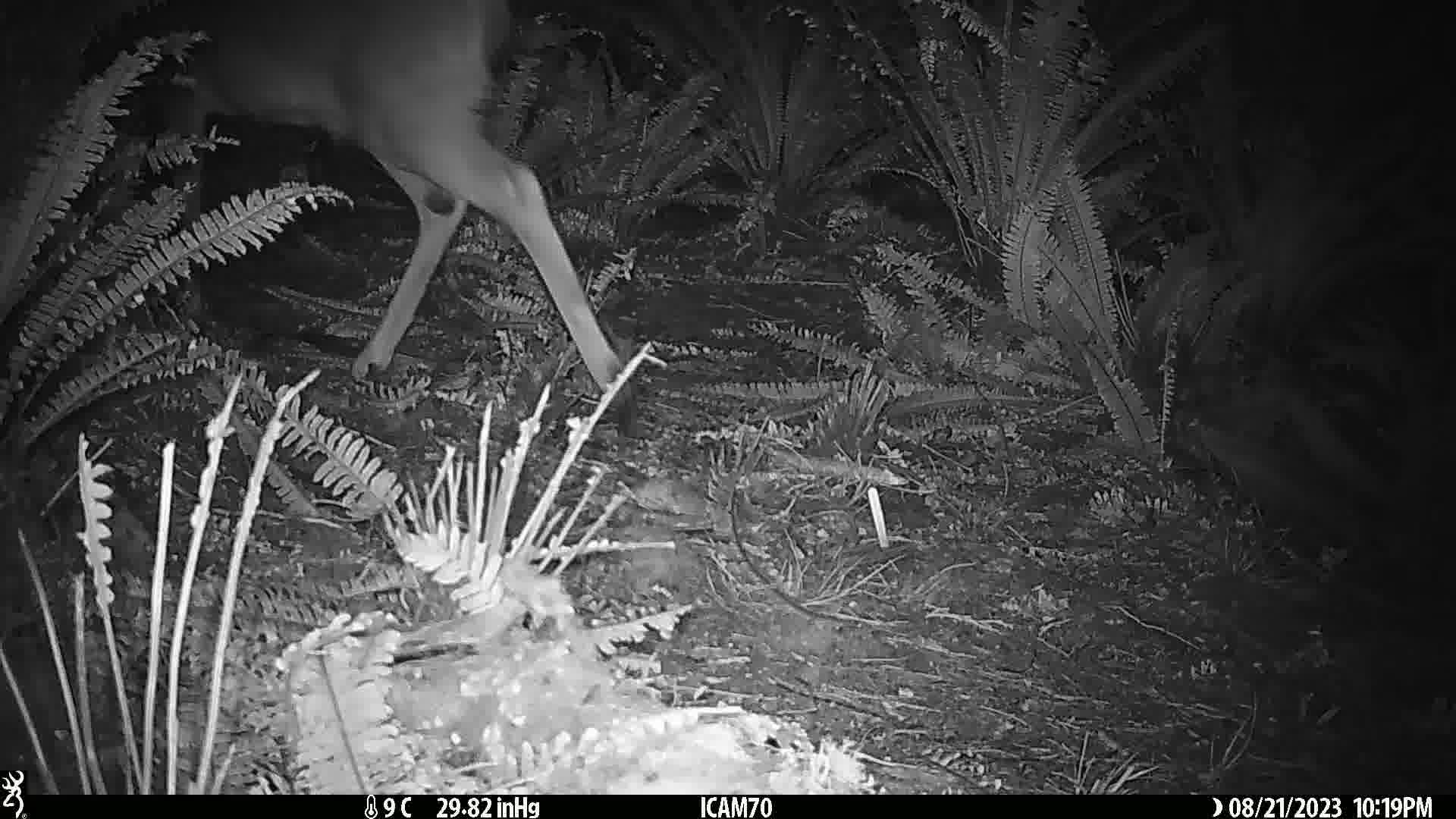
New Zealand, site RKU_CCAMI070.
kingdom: Animalia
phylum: Chordata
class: Mammalia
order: Artiodactyla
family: Cervidae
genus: Odocoileus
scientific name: Odocoileus virginianus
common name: white-tailed deer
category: white tailed deer